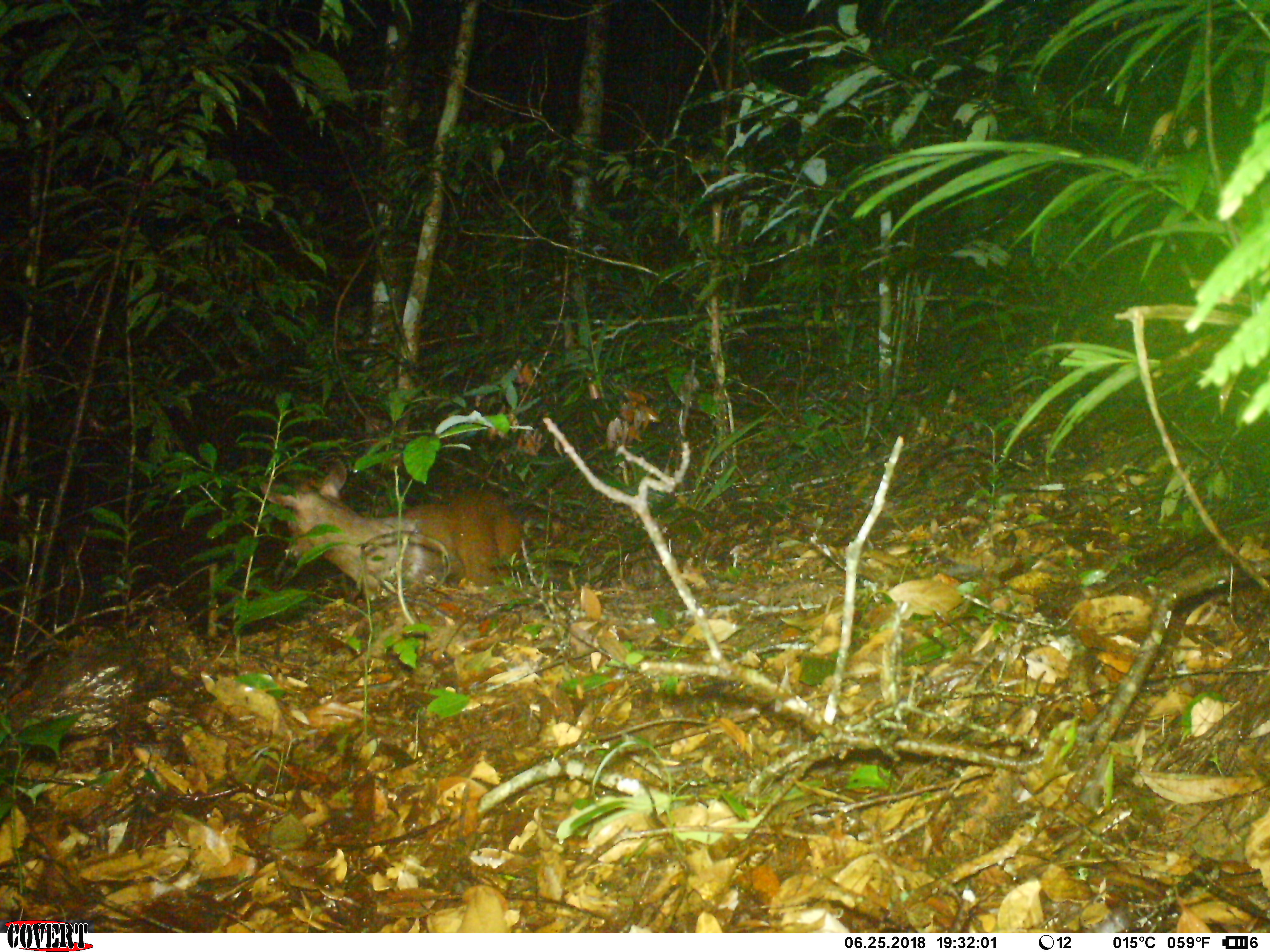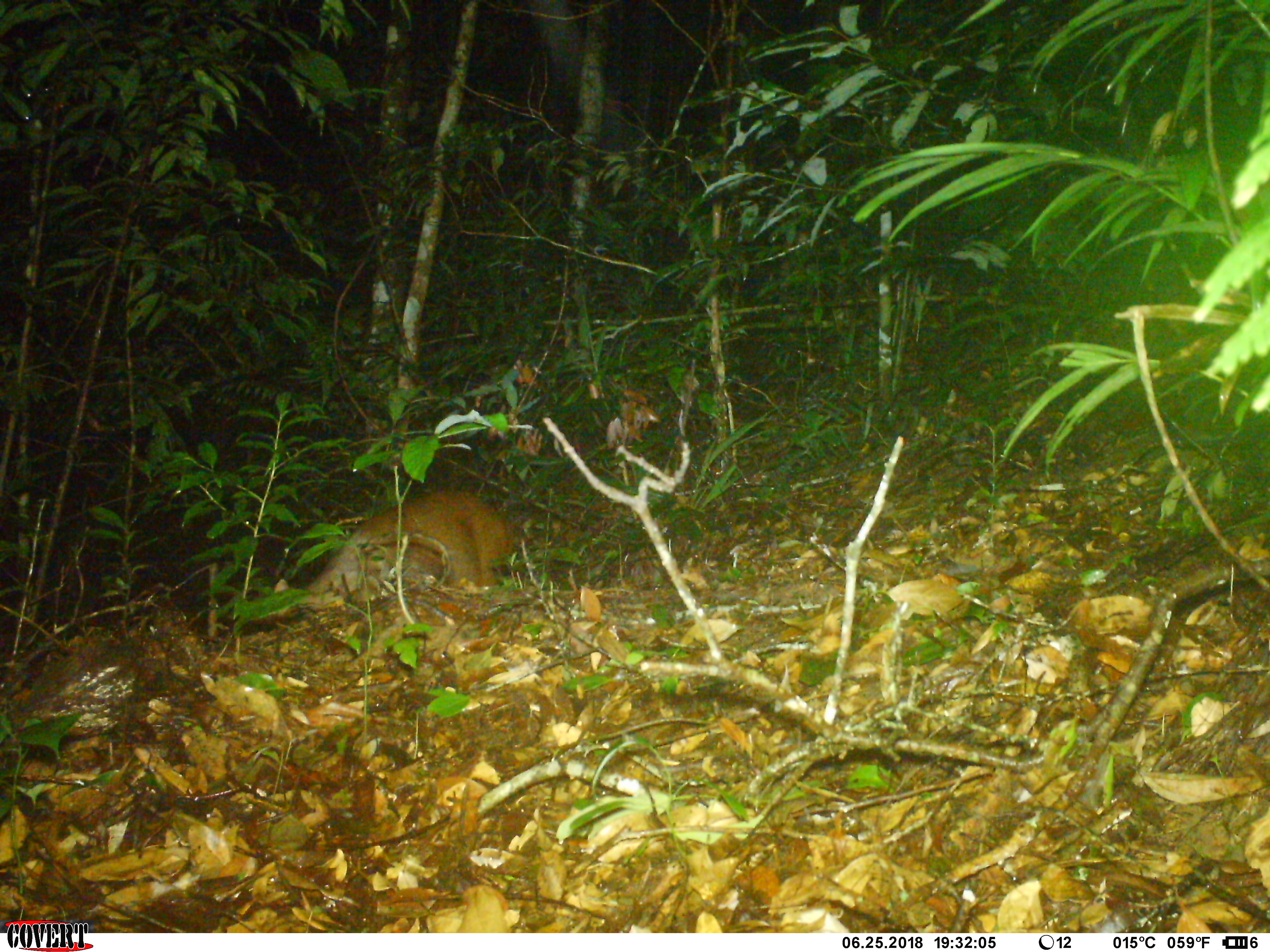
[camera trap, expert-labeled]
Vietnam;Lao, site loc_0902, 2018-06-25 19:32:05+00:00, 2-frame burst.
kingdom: Animalia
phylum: Chordata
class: Mammalia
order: Artiodactyla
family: Cervidae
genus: Muntiacus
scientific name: Muntiacus rooseveltorum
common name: roosevelt's muntjac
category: roosevelts muntjac group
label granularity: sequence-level